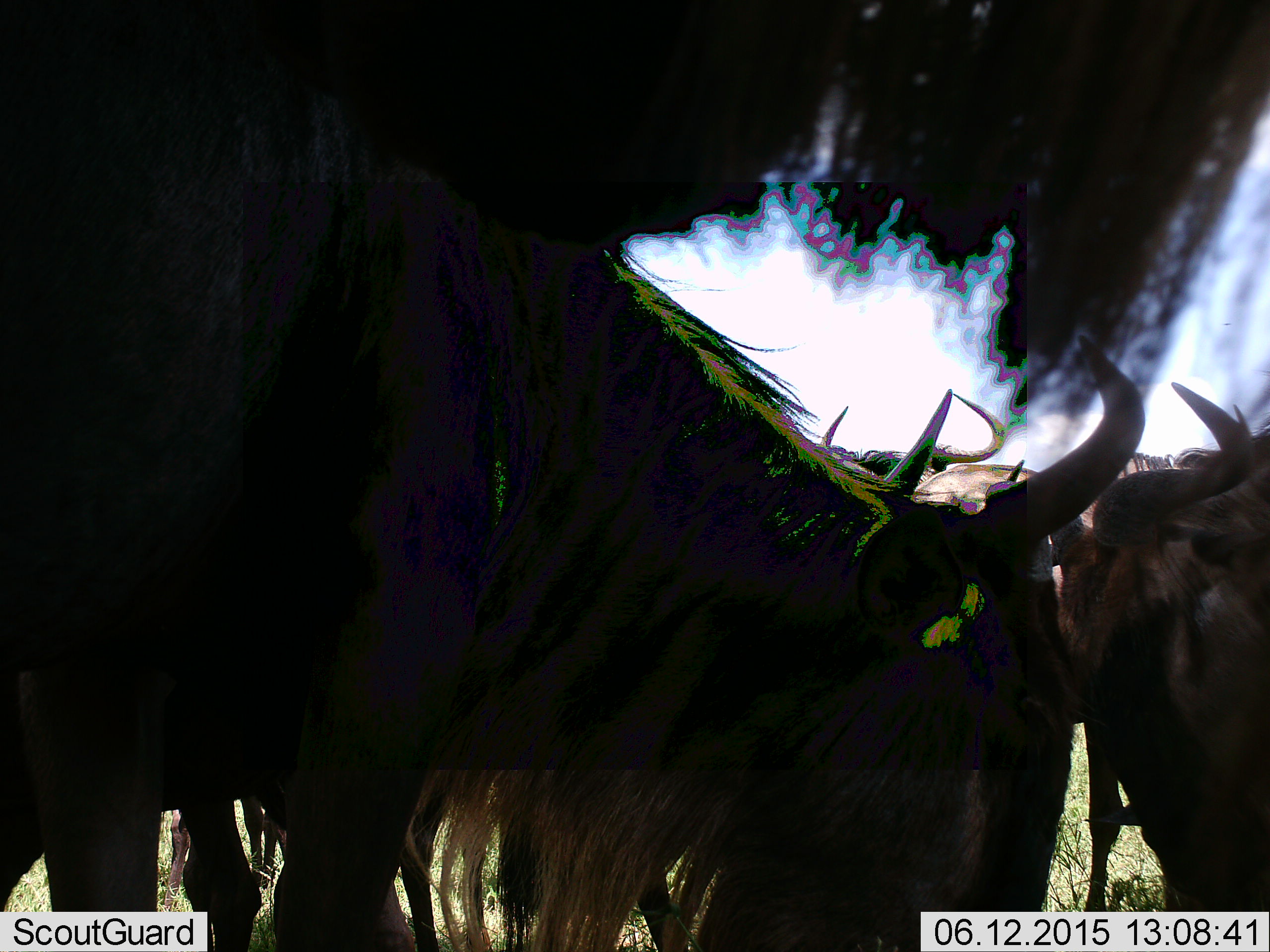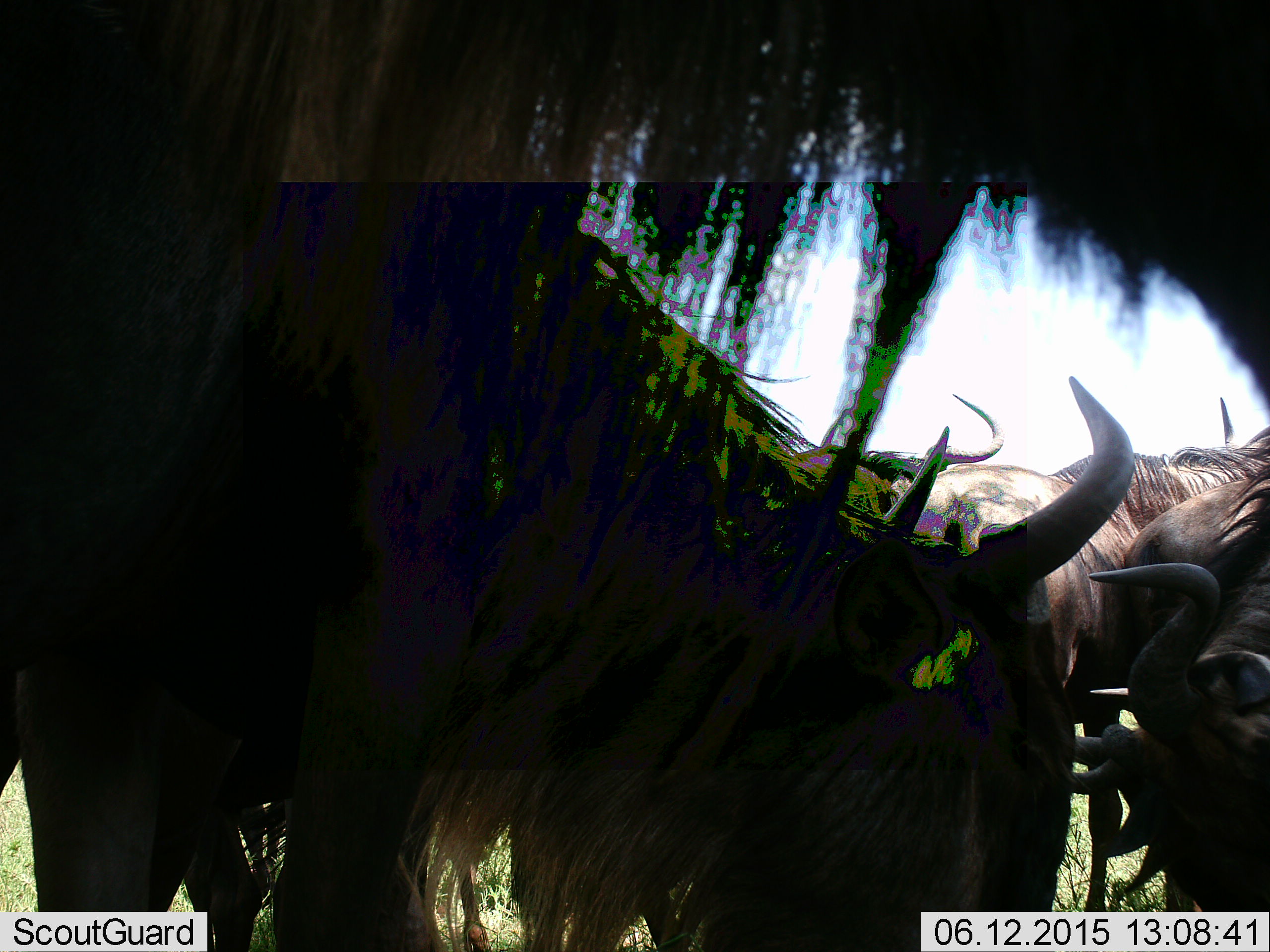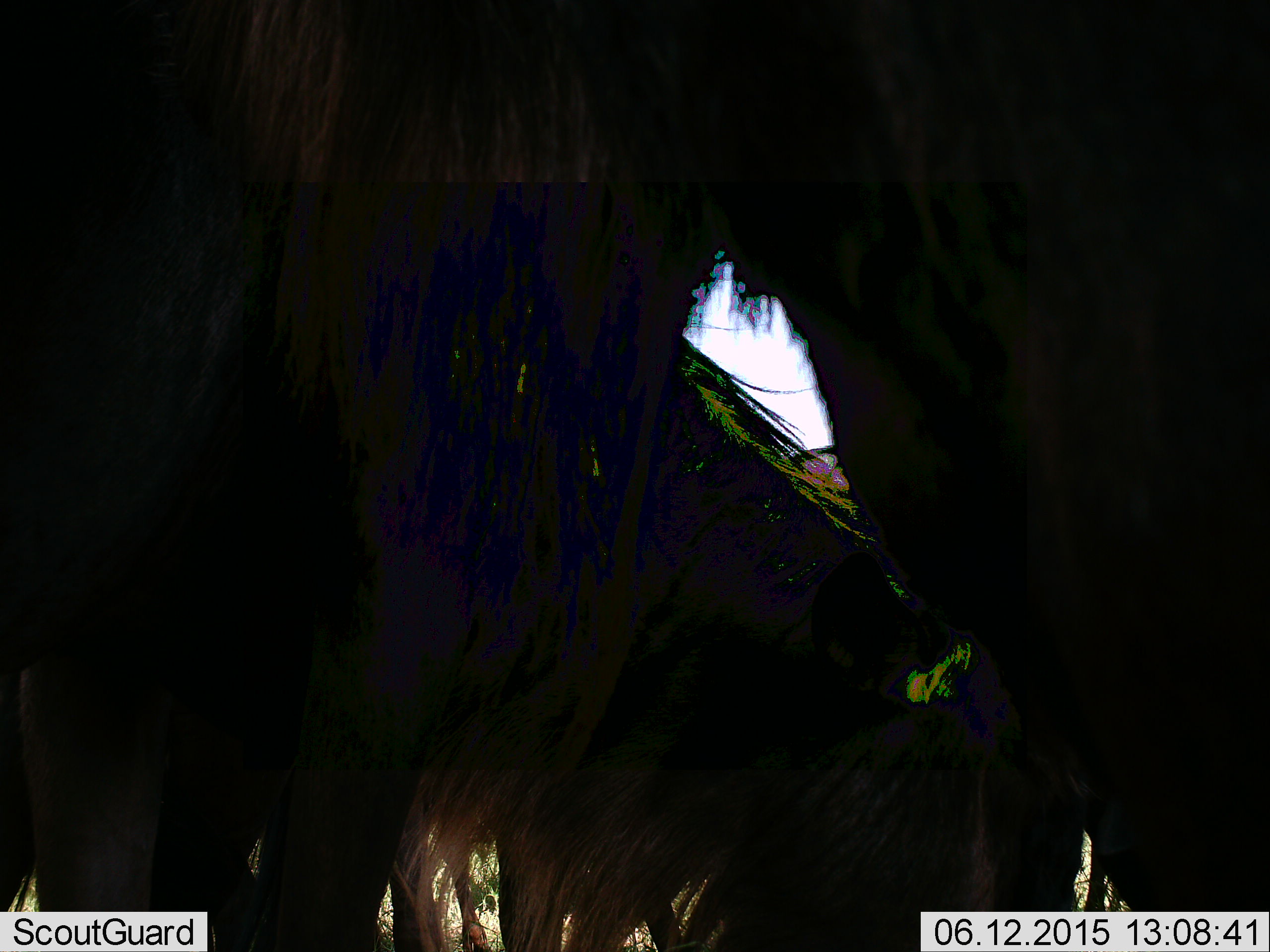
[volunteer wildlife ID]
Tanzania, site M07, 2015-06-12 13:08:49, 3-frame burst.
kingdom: Animalia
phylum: Chordata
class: Mammalia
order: Artiodactyla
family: Bovidae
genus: Connochaetes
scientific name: Connochaetes taurinus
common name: blue wildebeest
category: wildebeest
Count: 6.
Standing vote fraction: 80%.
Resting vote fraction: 10%.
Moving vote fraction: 20%.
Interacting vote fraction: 30%.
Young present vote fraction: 0%.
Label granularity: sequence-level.